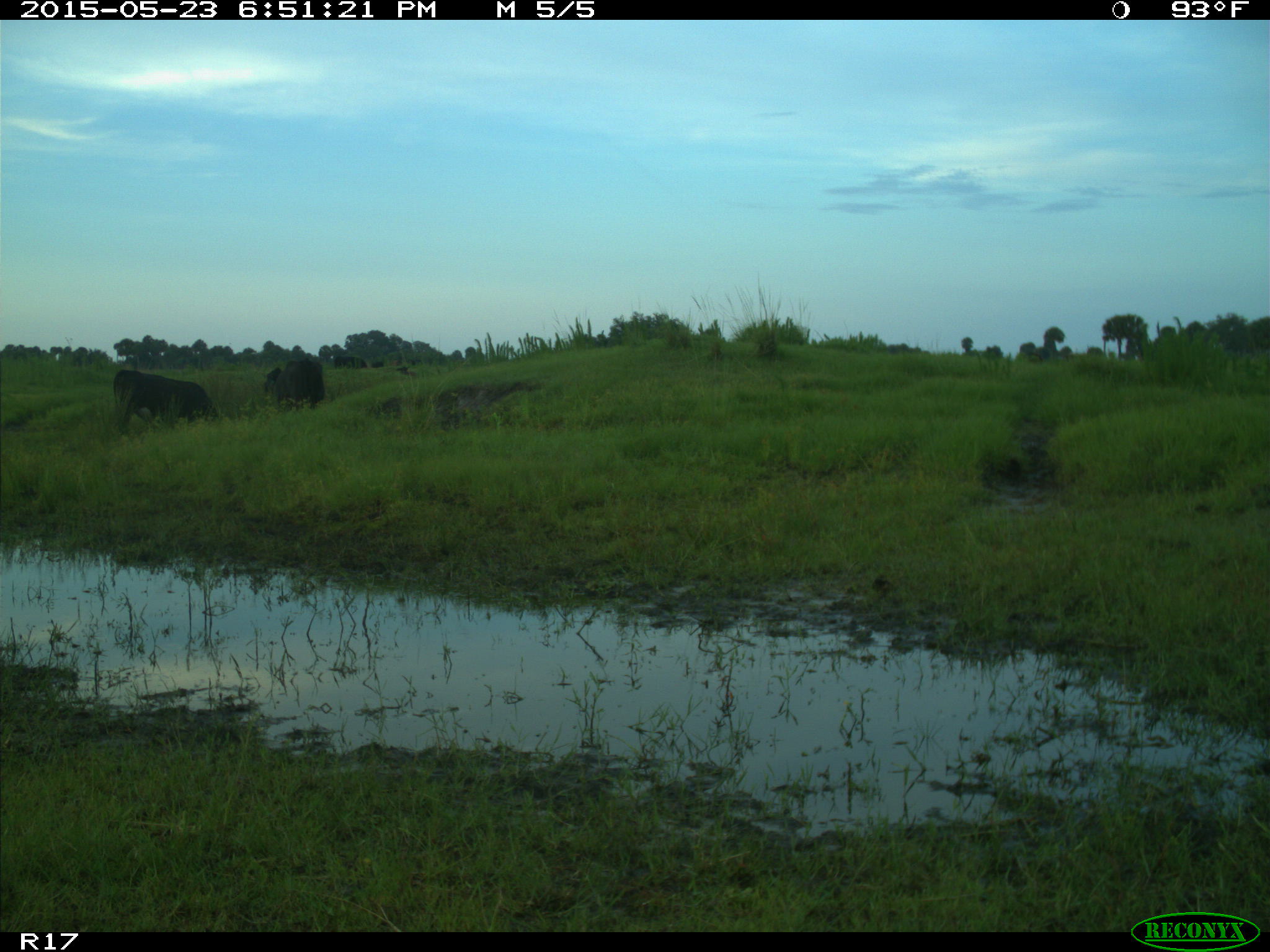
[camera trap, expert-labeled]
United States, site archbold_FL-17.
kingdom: Animalia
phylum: Chordata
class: Mammalia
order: Artiodactyla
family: Bovidae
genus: Bos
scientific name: Bos taurus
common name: domestic cow